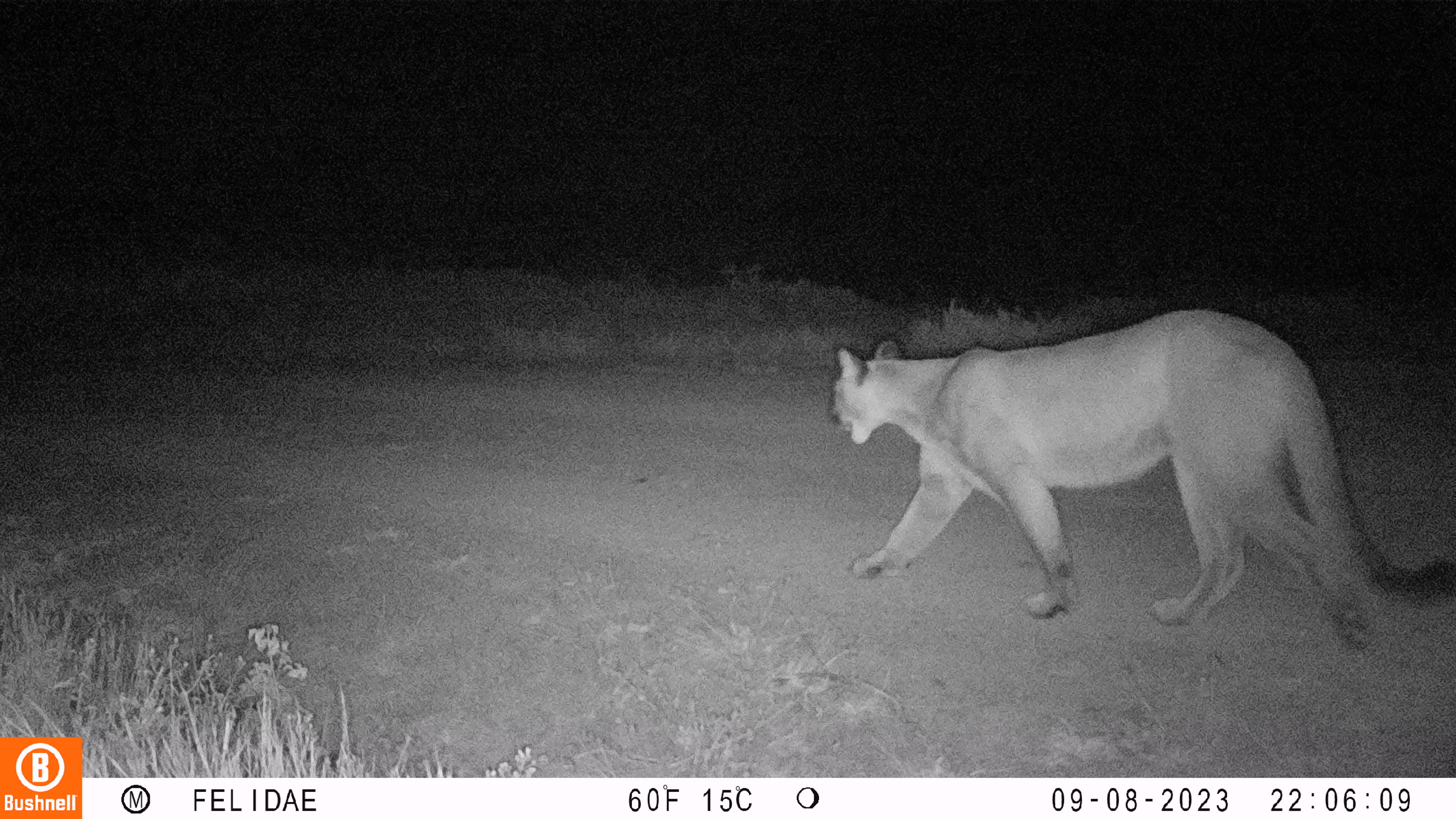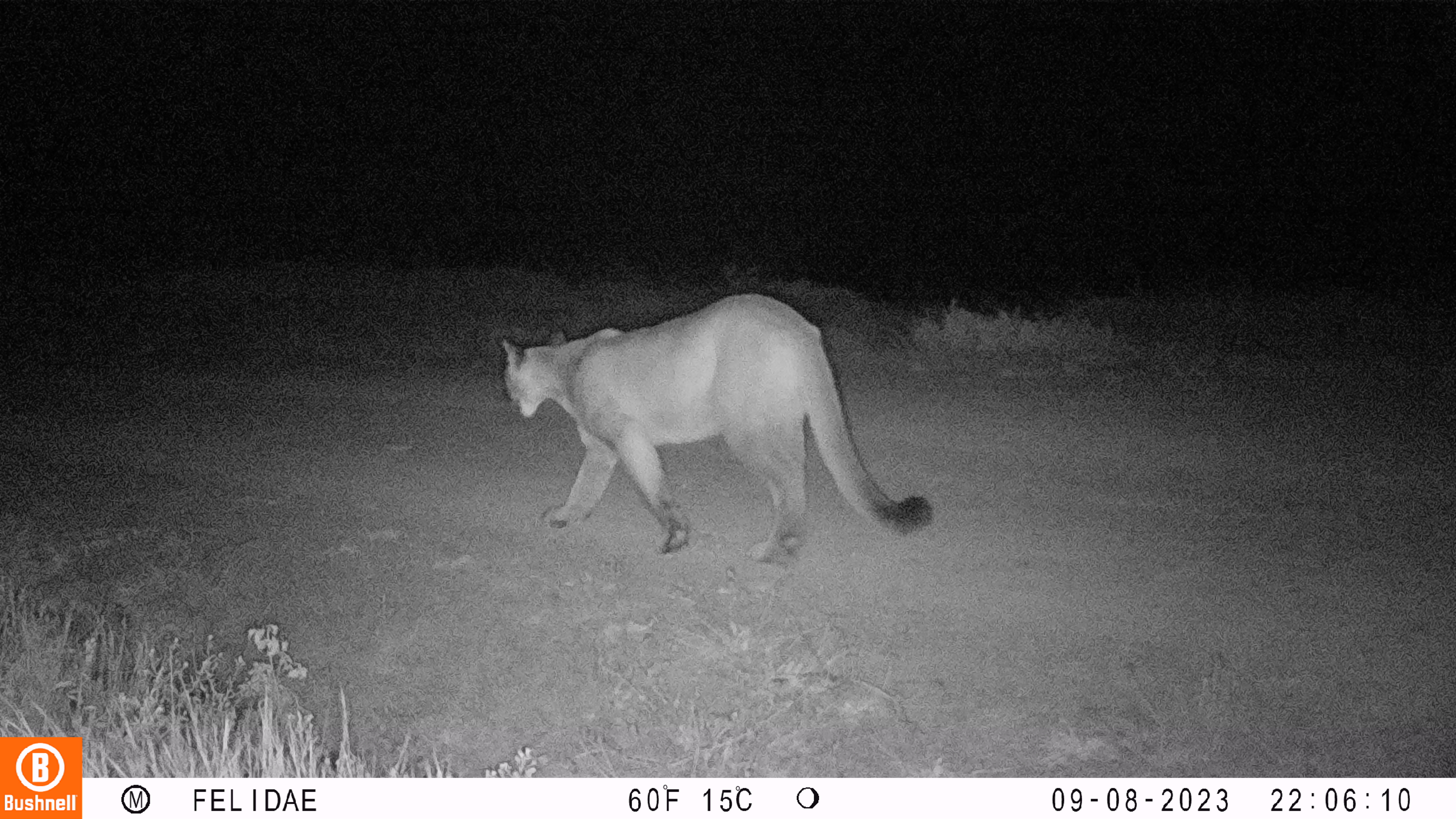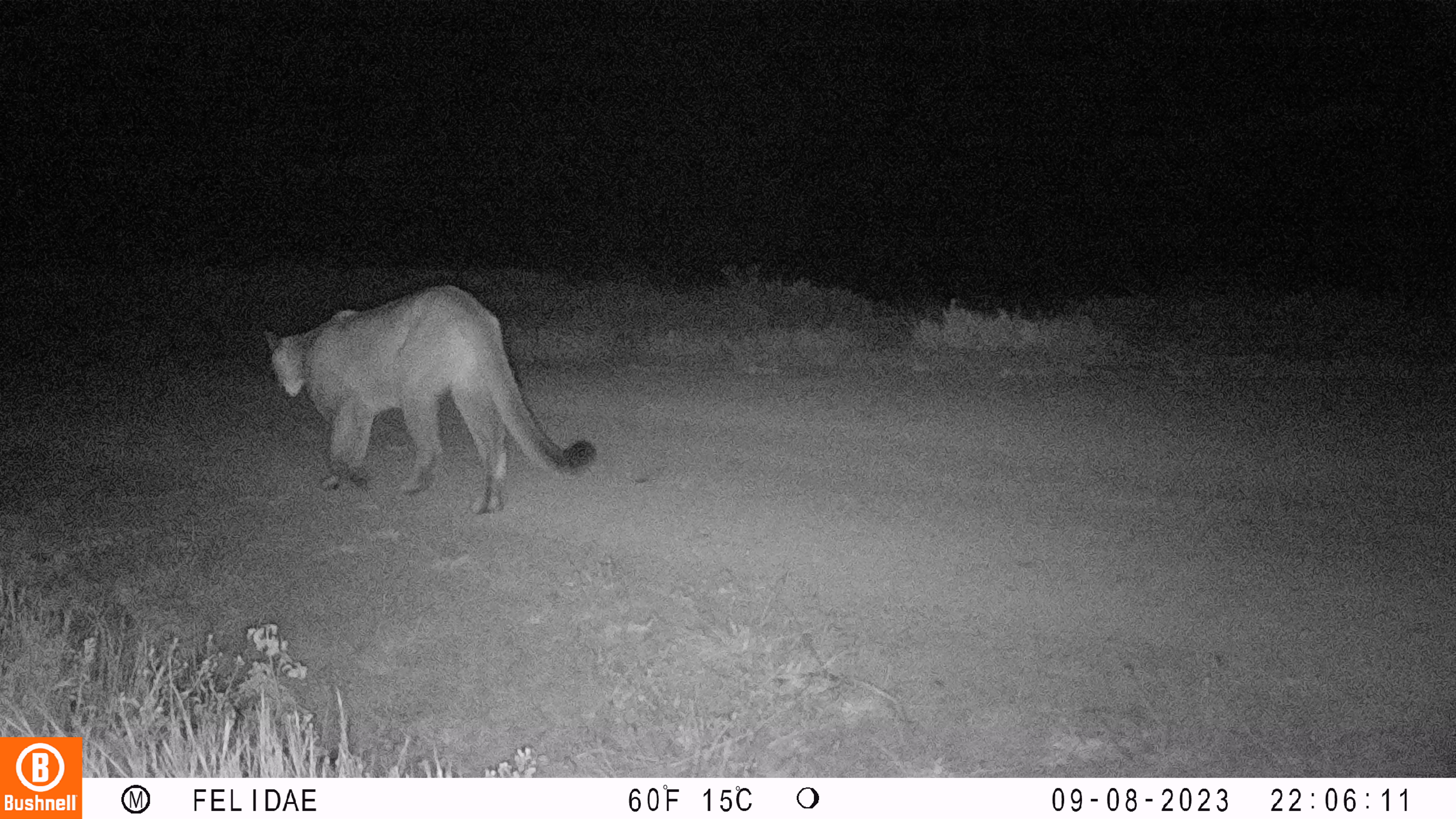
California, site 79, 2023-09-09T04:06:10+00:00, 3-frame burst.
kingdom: Animalia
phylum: Chordata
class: Mammalia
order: Carnivora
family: Felidae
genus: Puma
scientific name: Puma concolor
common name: puma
Puma (Puma concolor).